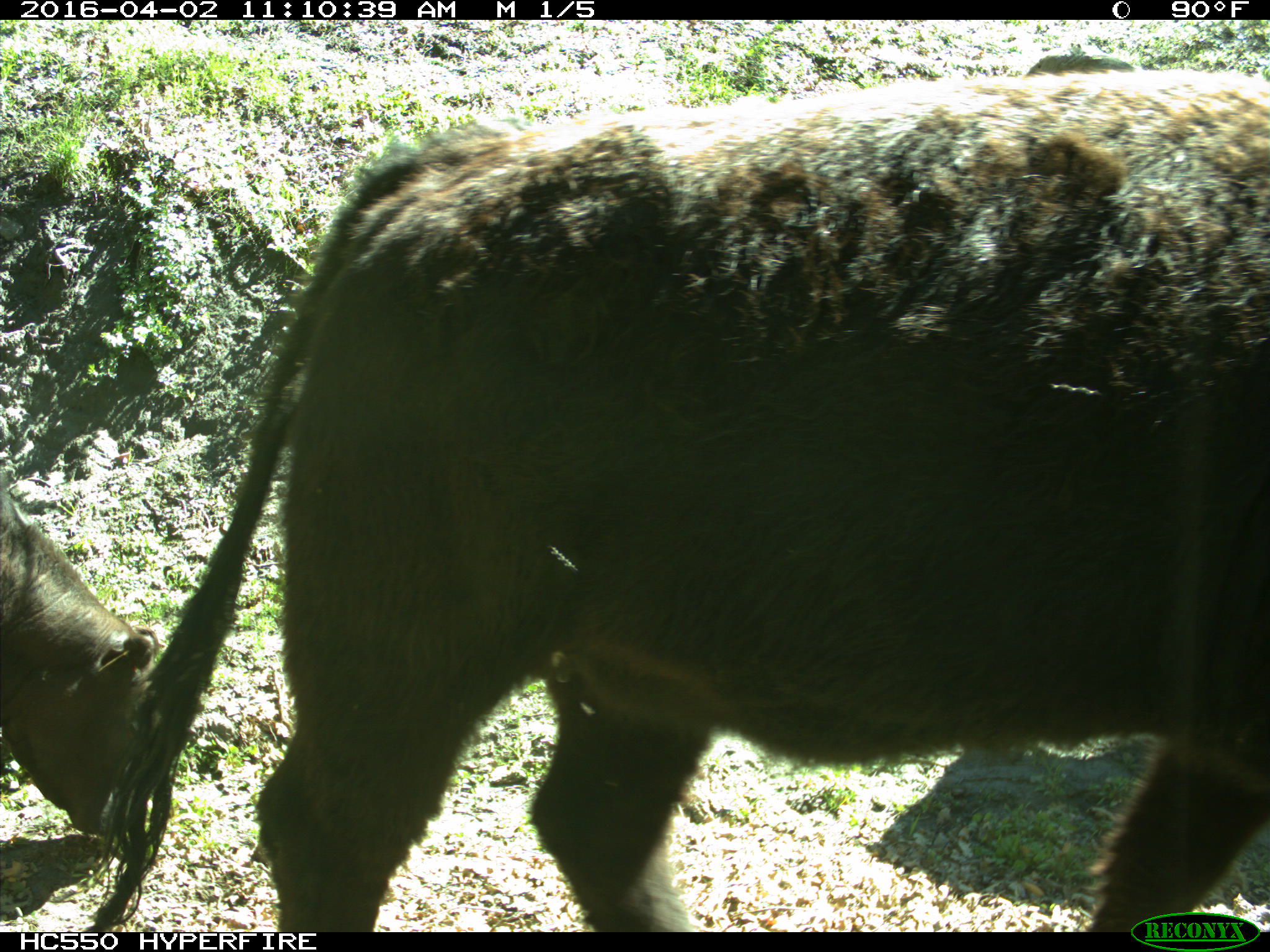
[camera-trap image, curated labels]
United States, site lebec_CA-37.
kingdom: Animalia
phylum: Chordata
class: Mammalia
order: Artiodactyla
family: Bovidae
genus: Bos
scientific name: Bos taurus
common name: domestic cow